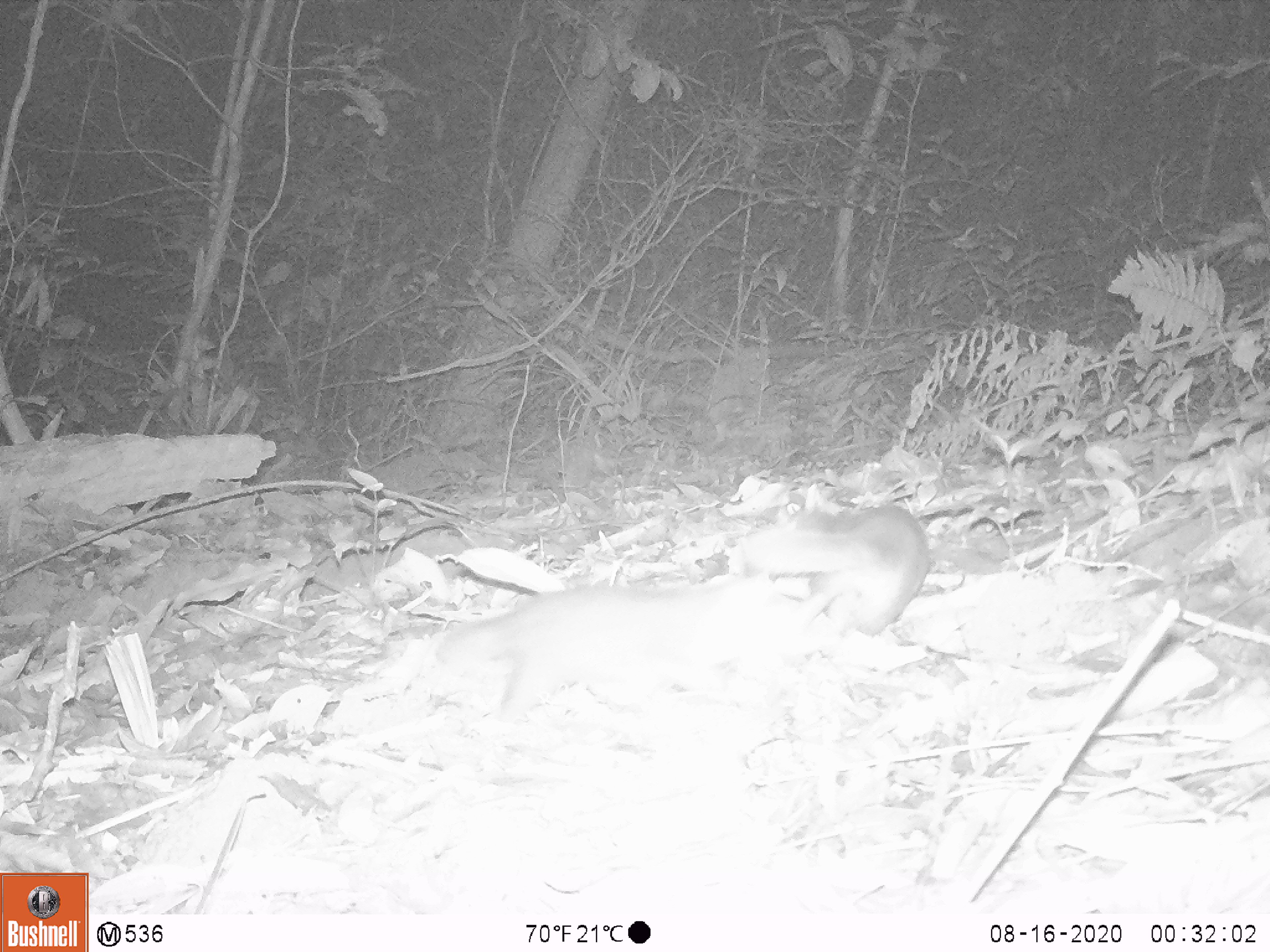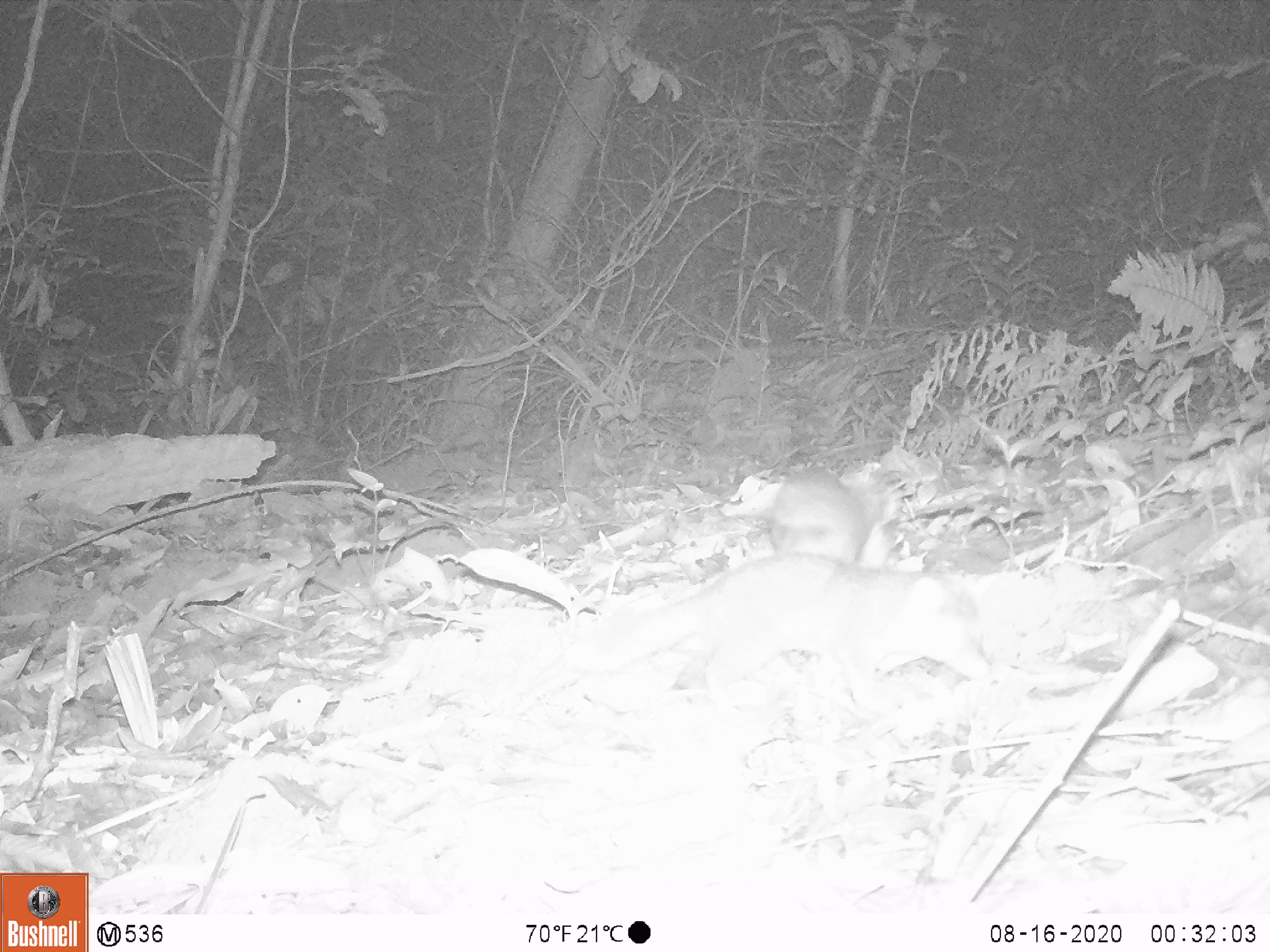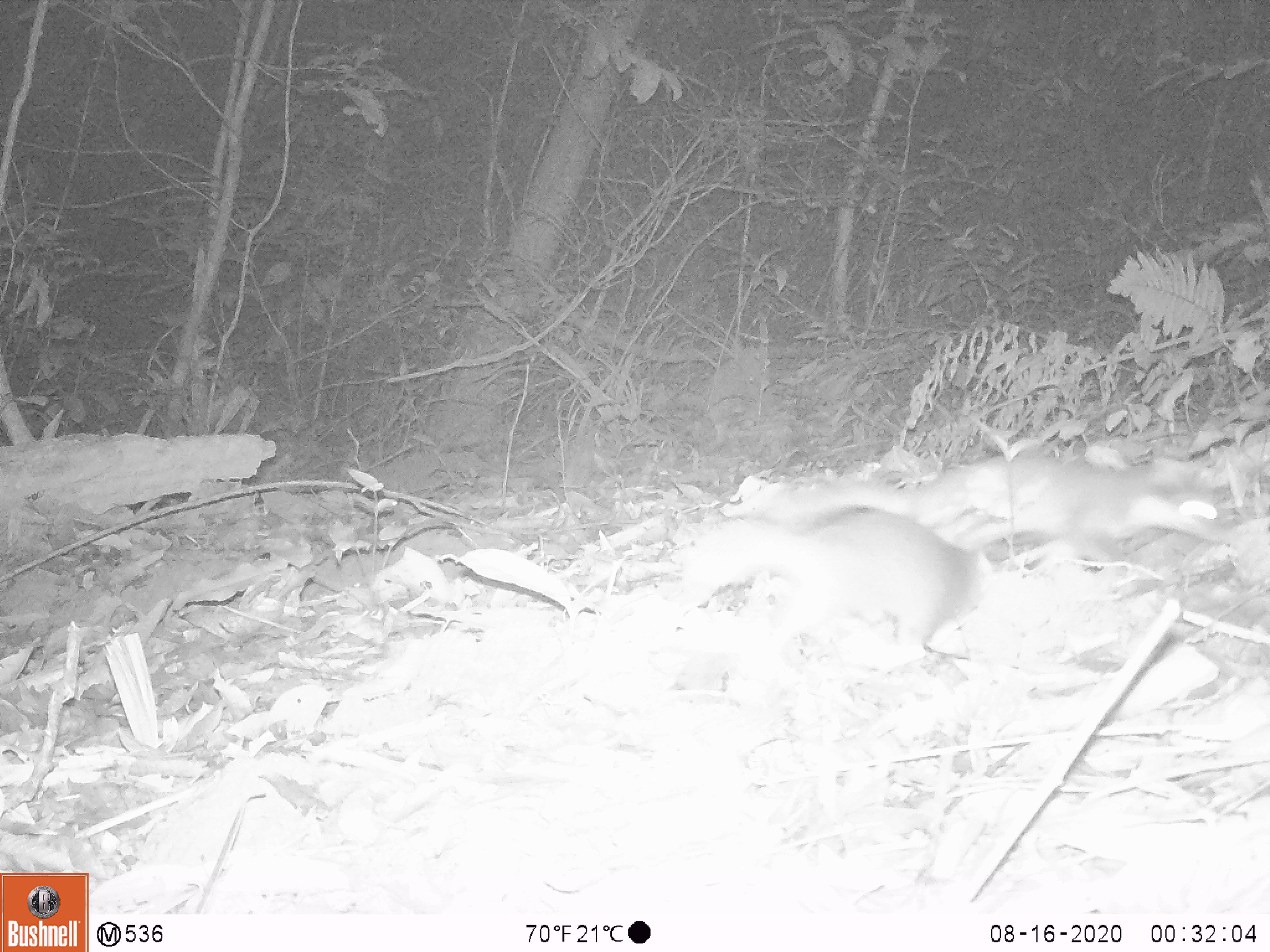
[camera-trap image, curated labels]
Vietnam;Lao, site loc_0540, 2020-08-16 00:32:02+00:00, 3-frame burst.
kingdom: Animalia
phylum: Chordata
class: Mammalia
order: Carnivora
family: Mustelidae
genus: Melogale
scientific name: Melogale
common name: ferret badger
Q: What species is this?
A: Ferret badger (Melogale).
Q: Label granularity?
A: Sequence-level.